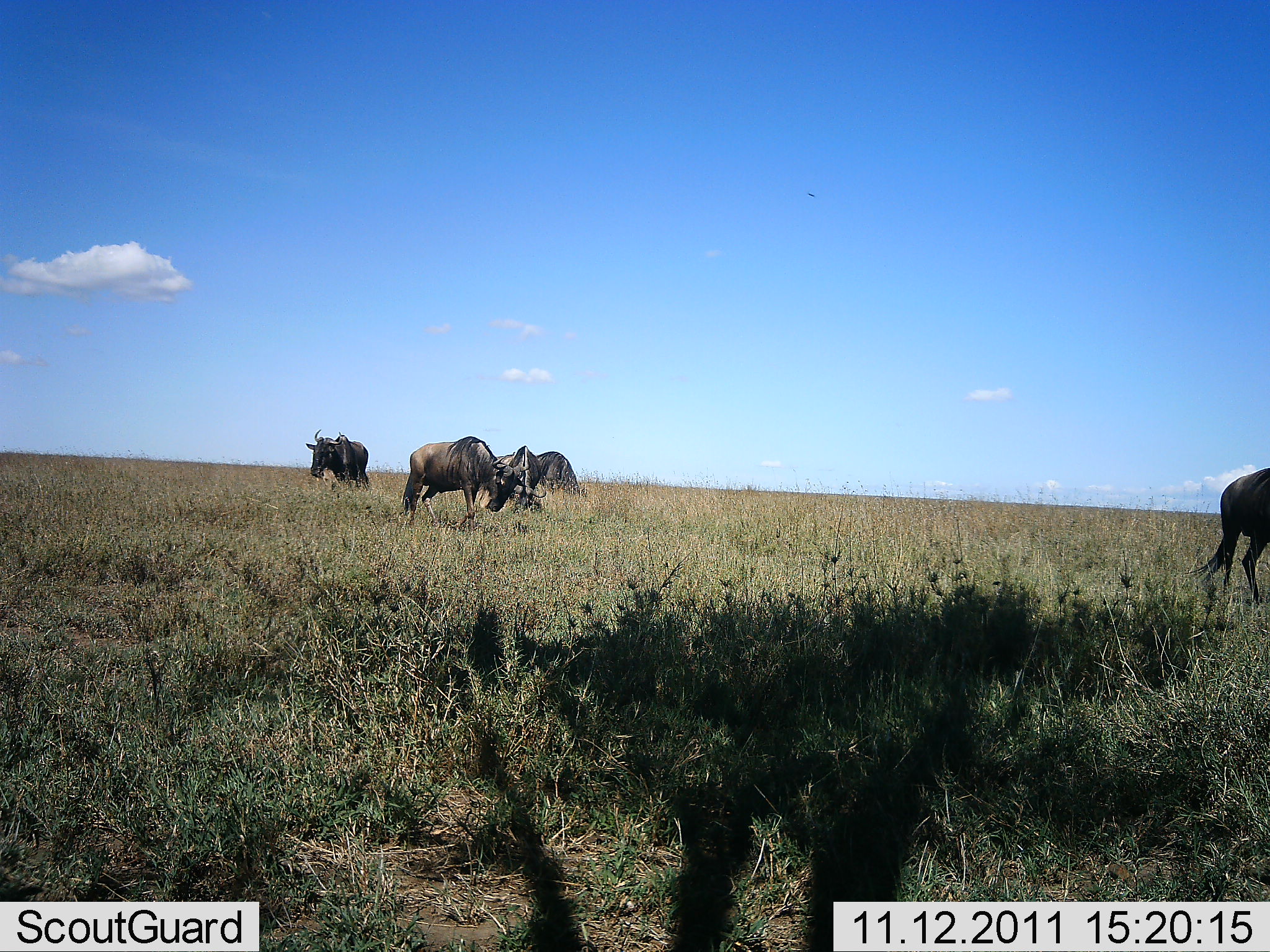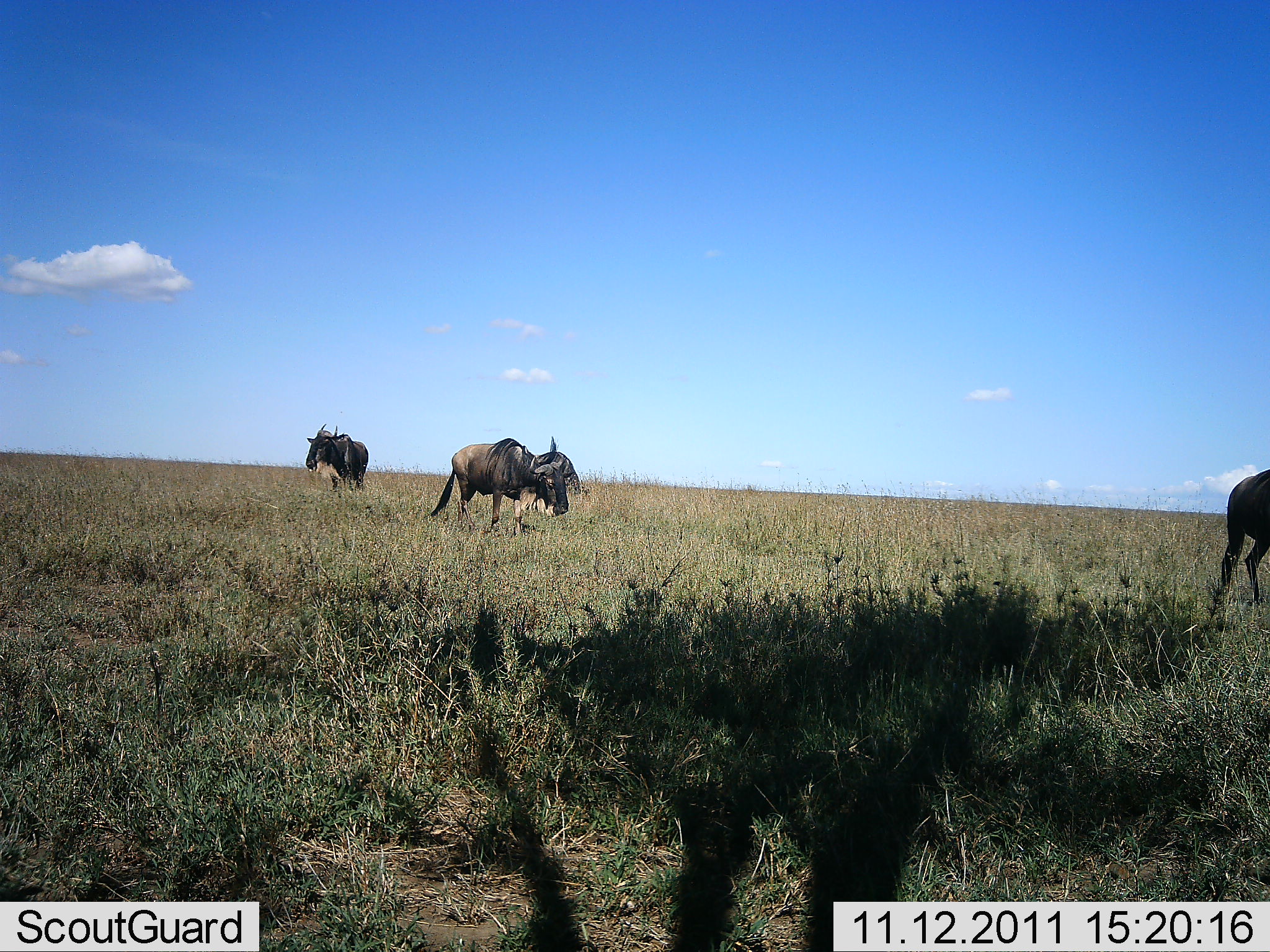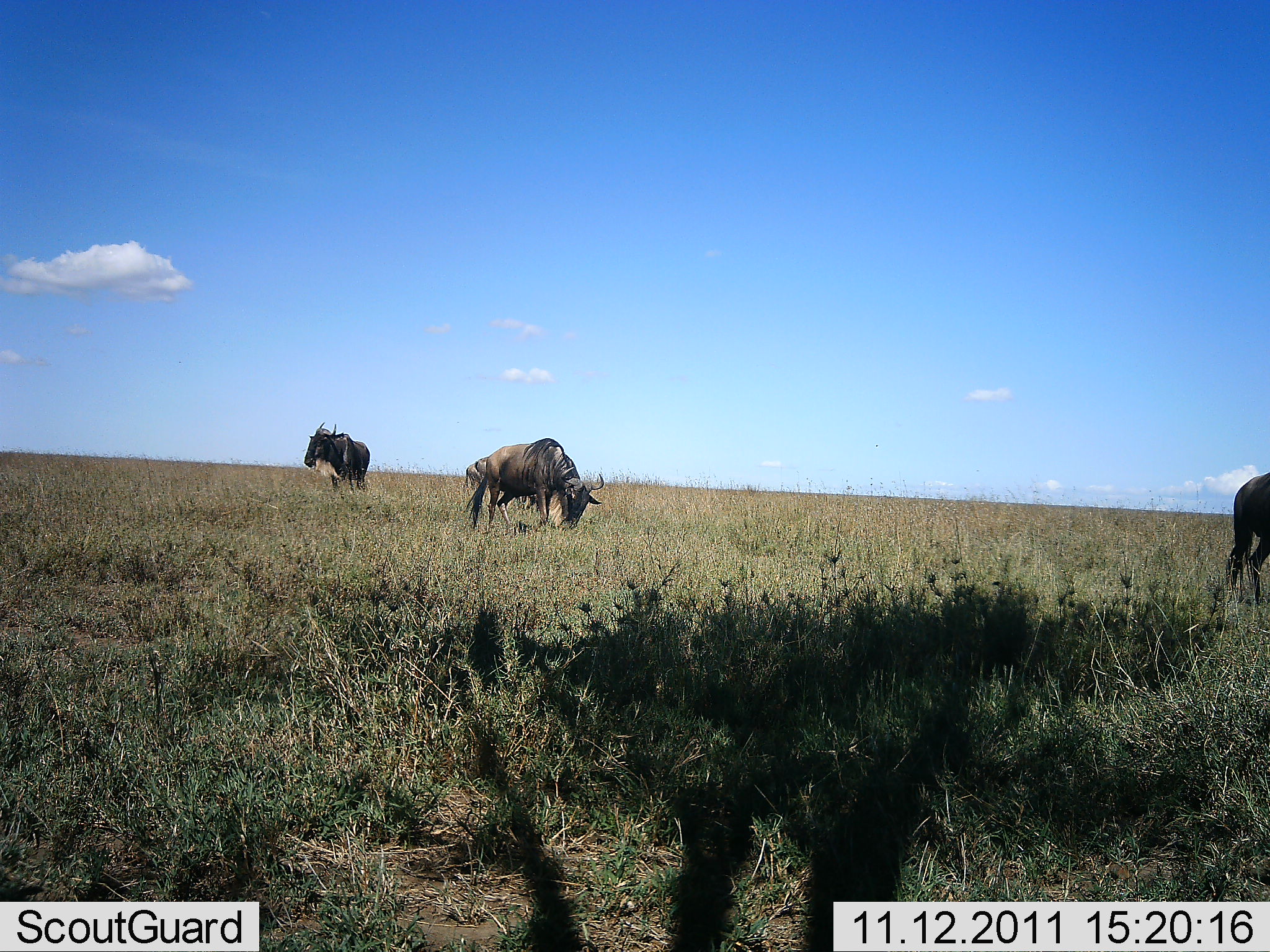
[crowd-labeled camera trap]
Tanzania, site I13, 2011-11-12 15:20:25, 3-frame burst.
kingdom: Animalia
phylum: Chordata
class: Mammalia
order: Artiodactyla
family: Bovidae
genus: Connochaetes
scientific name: Connochaetes taurinus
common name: blue wildebeest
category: wildebeest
Wildebeest (blue wildebeest) (Connochaetes taurinus), count 4. Behavior (volunteer vote fractions): standing 53%, resting 6%, moving 53%, interacting 0%. Young present (vote fraction): 0%. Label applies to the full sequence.